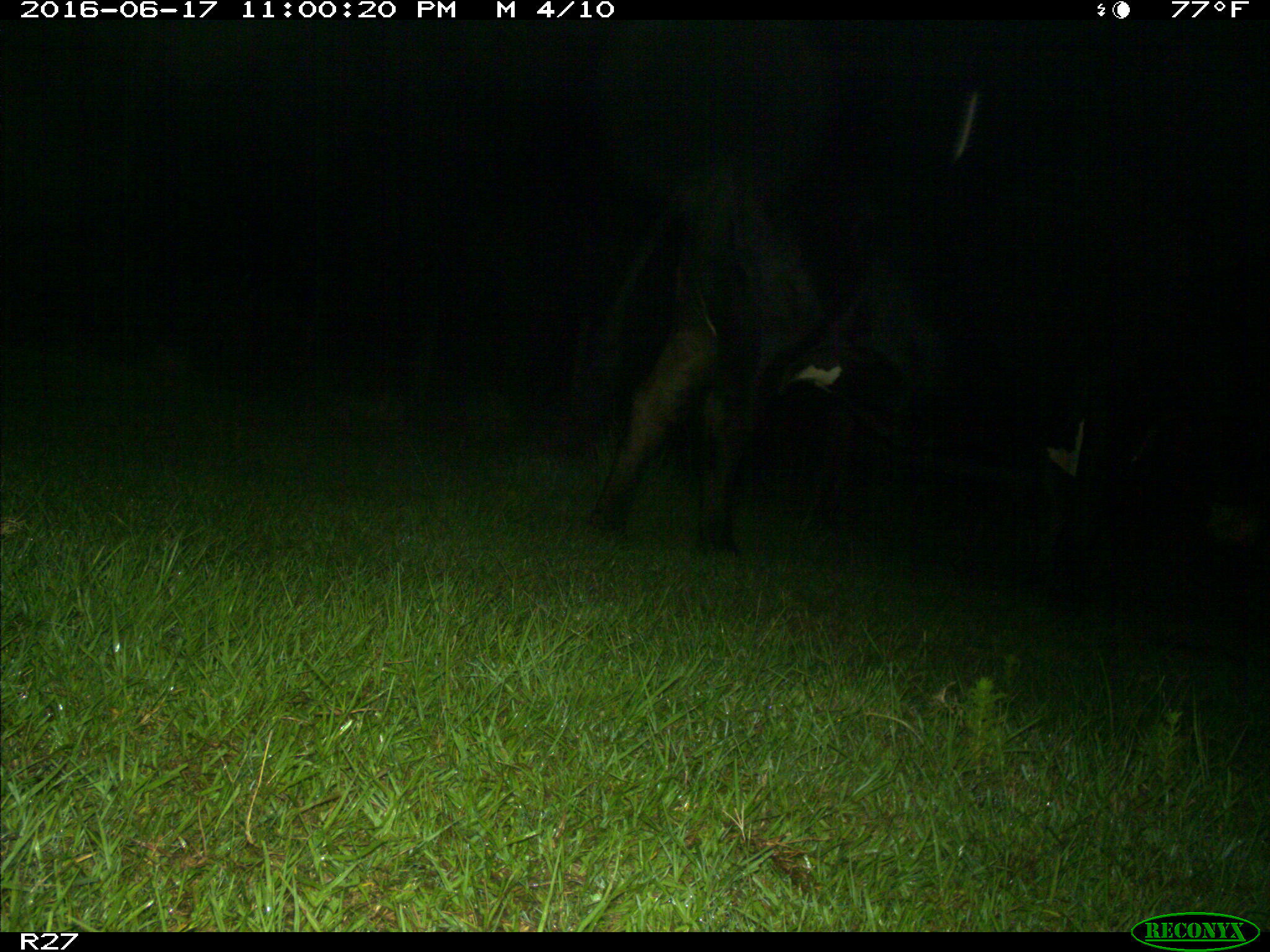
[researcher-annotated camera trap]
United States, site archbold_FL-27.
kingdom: Animalia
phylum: Chordata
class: Mammalia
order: Artiodactyla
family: Bovidae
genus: Bos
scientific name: Bos taurus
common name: domestic cow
Bos taurus (domestic cow).